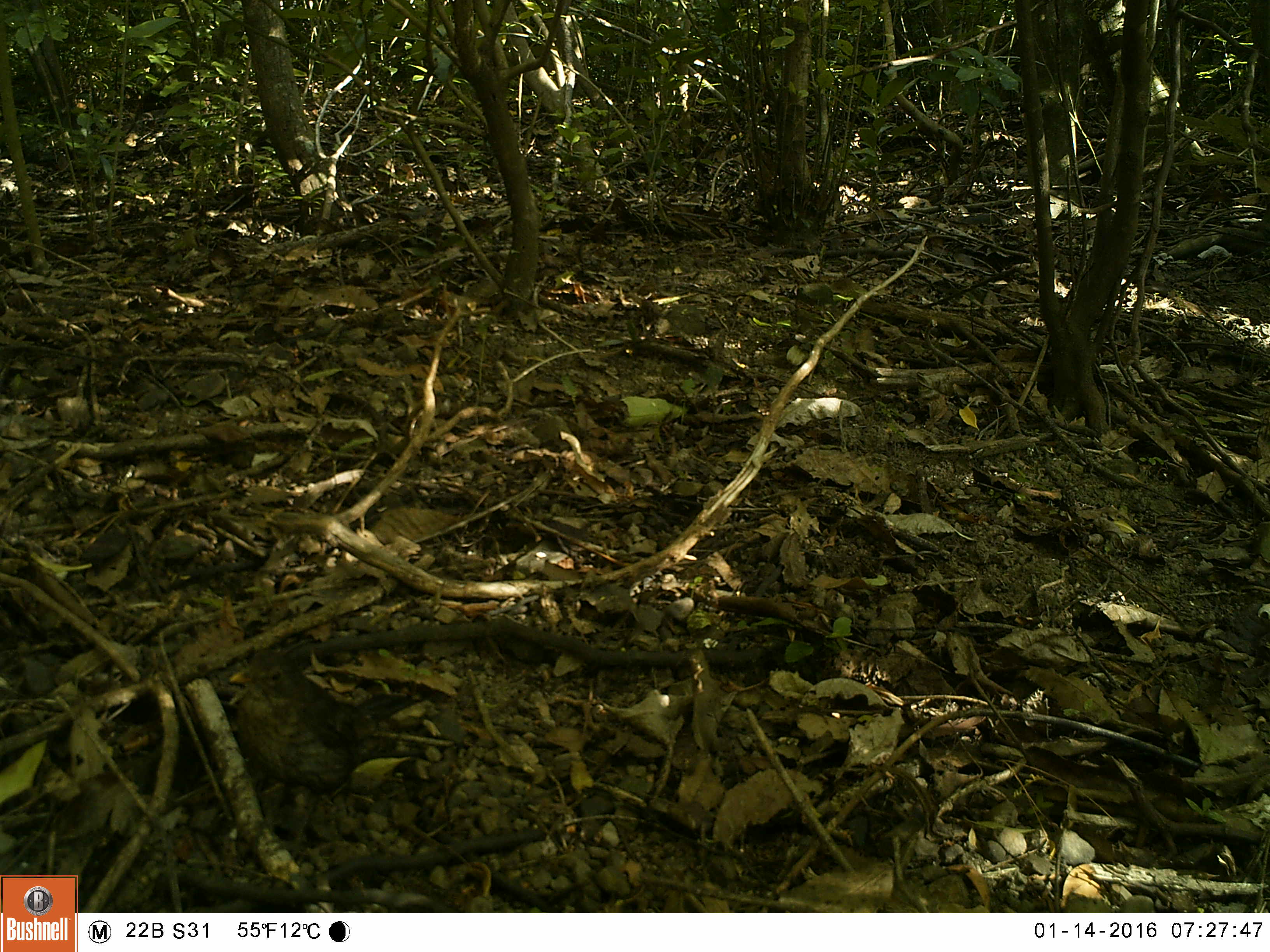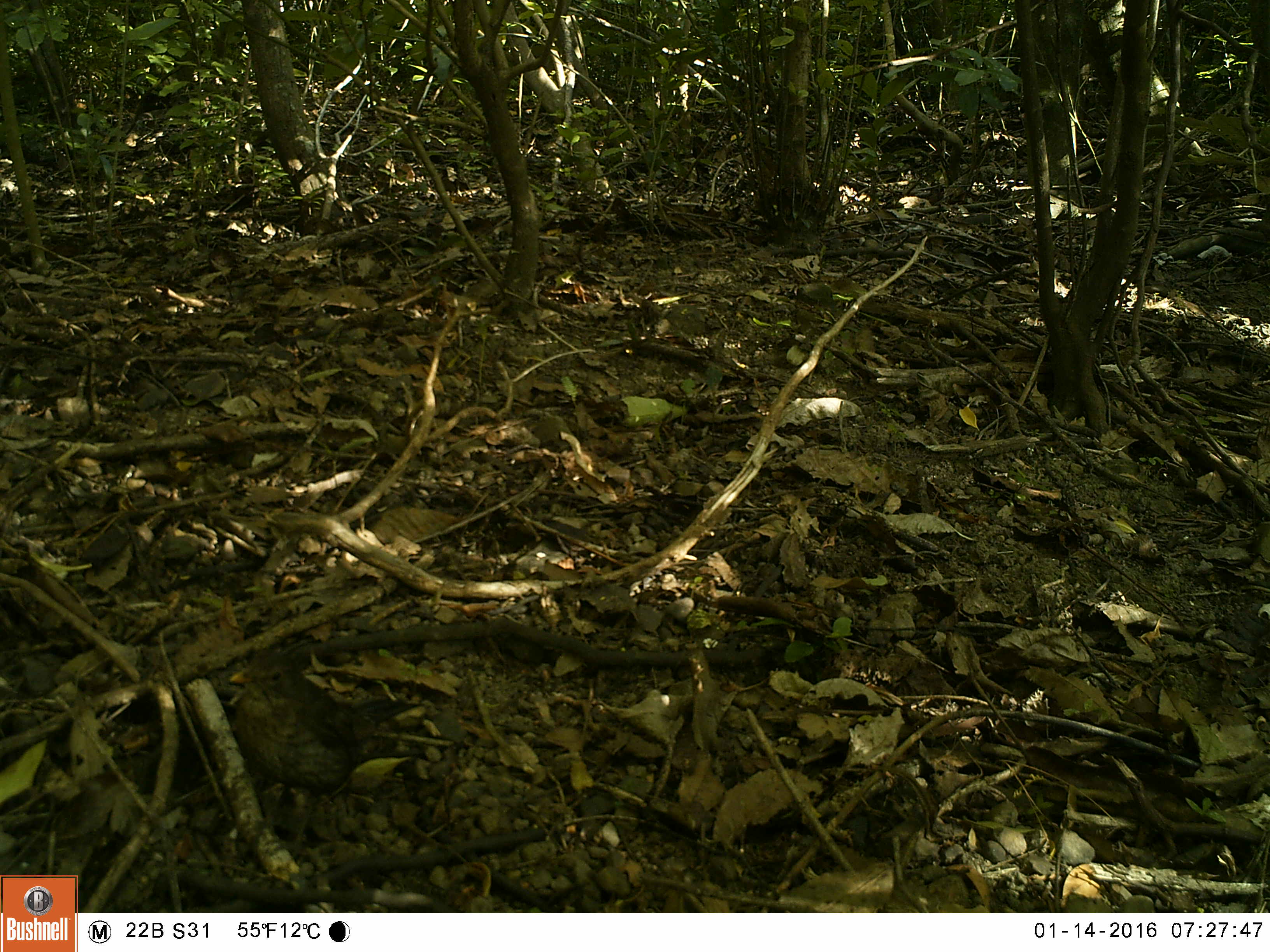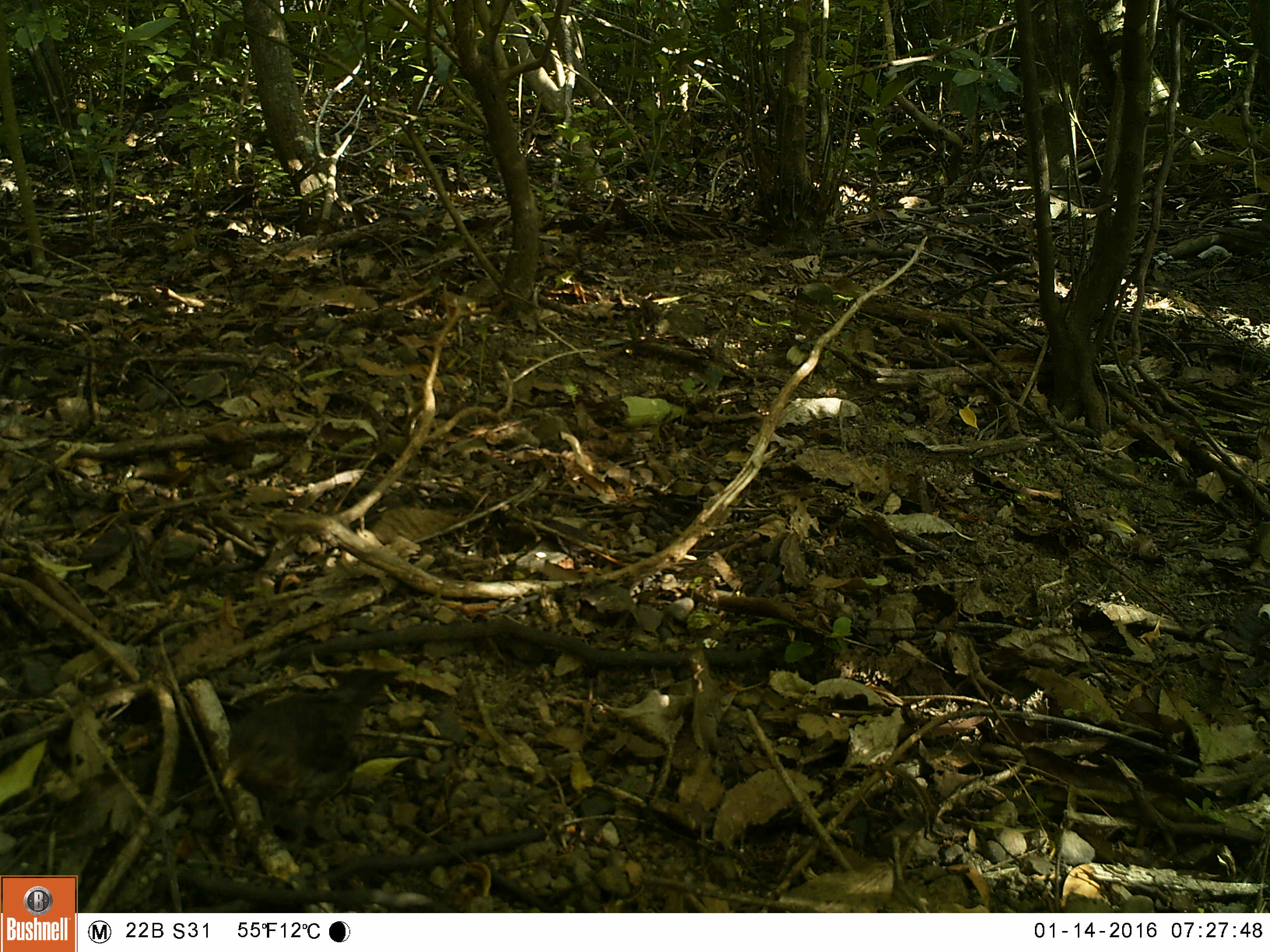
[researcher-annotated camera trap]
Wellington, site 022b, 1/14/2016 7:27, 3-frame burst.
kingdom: Animalia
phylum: Chordata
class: Aves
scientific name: Aves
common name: bird